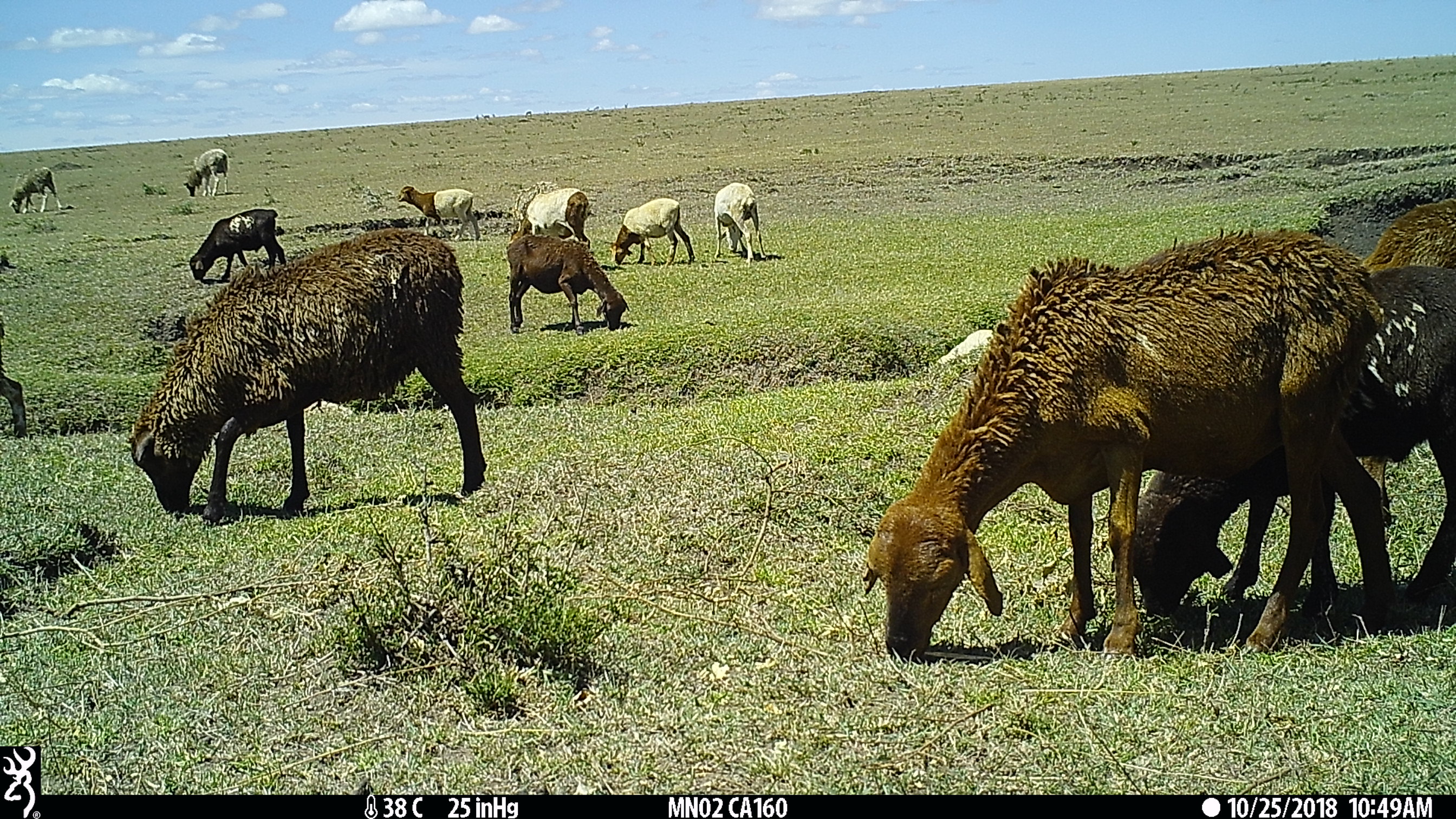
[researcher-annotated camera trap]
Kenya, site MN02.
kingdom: Animalia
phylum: Chordata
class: Mammalia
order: Artiodactyla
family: Bovidae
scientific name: Bovidae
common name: sheep or goat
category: shoat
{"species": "shoat (sheep or goat) (Bovidae)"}